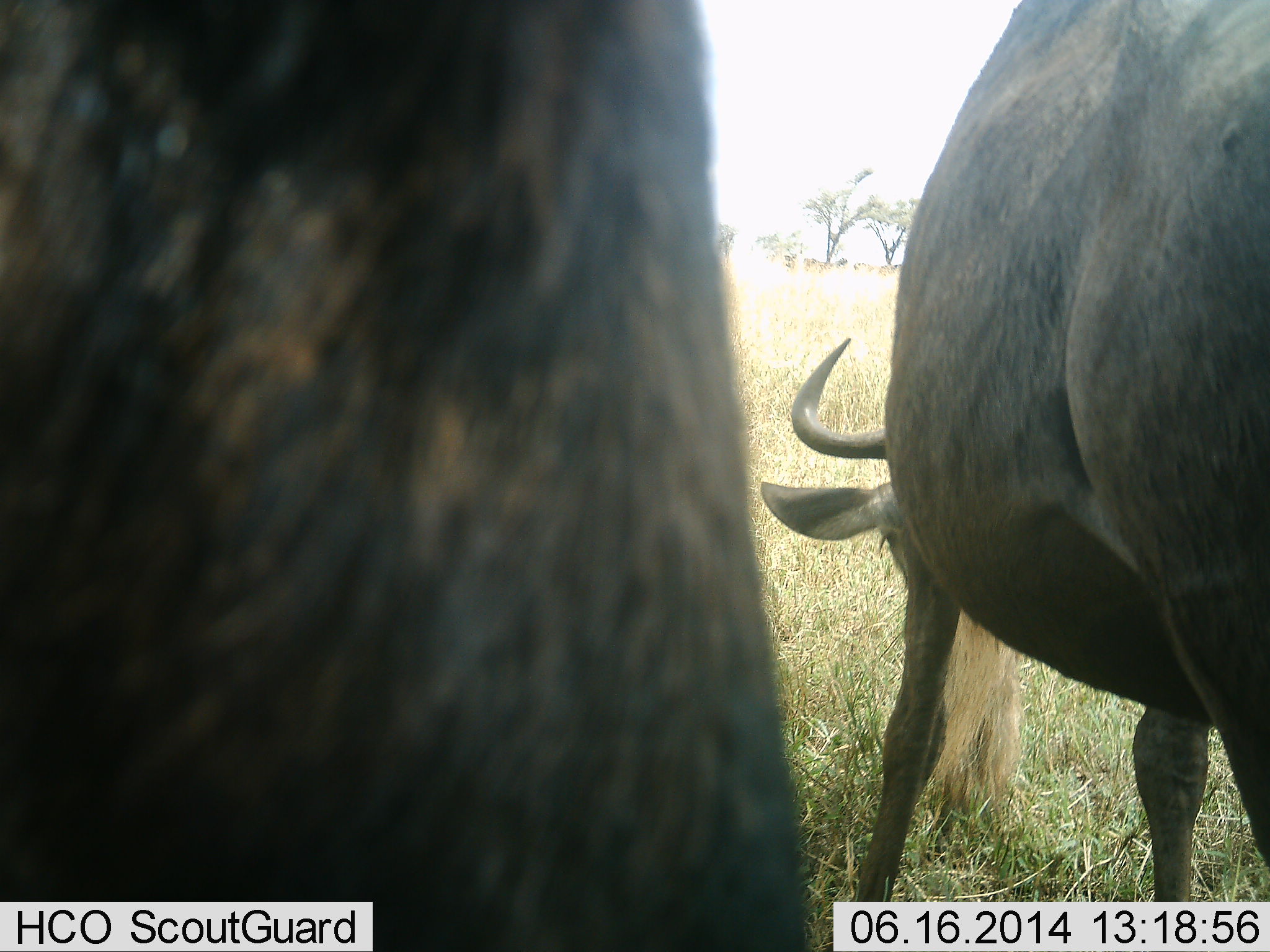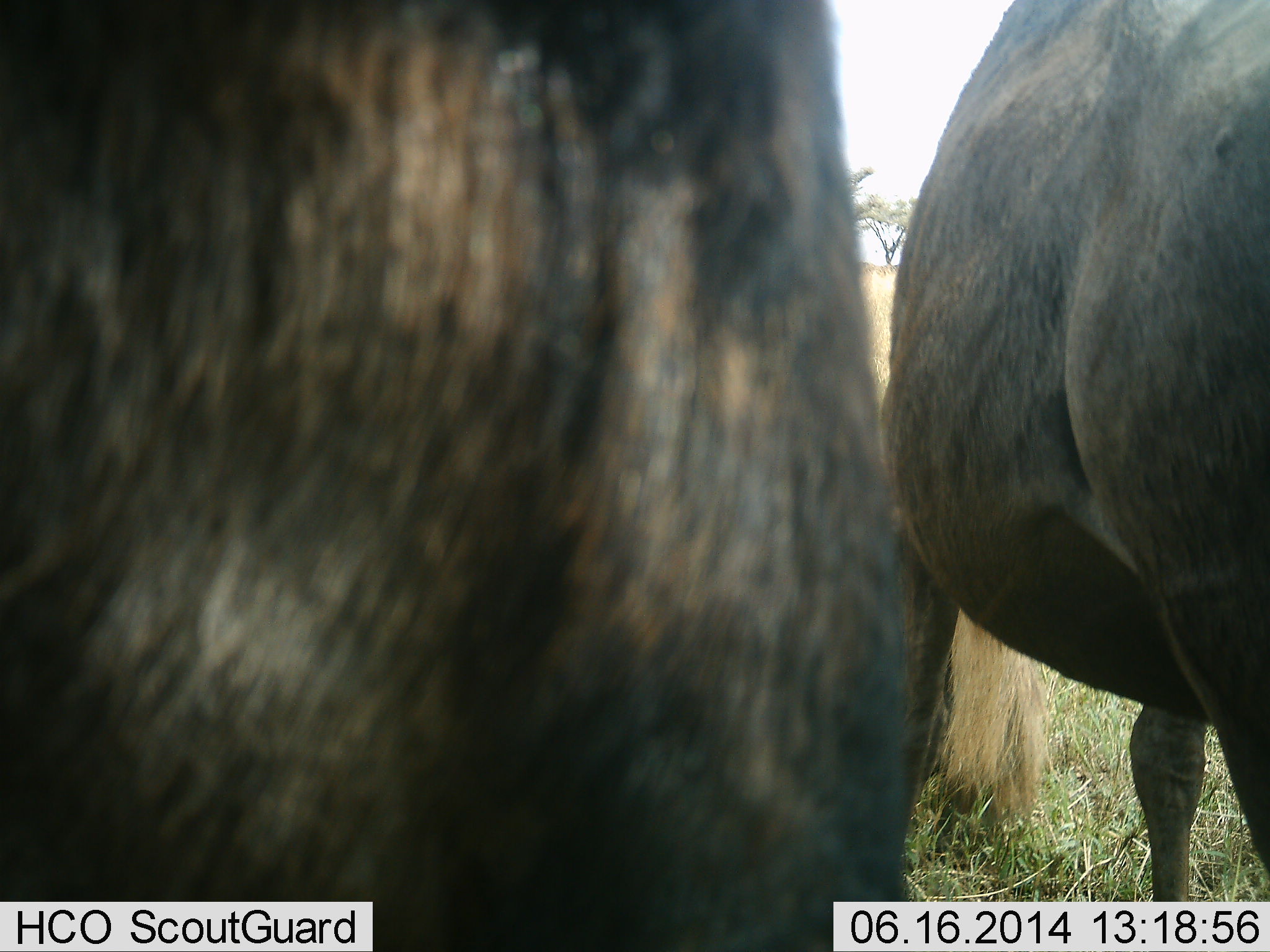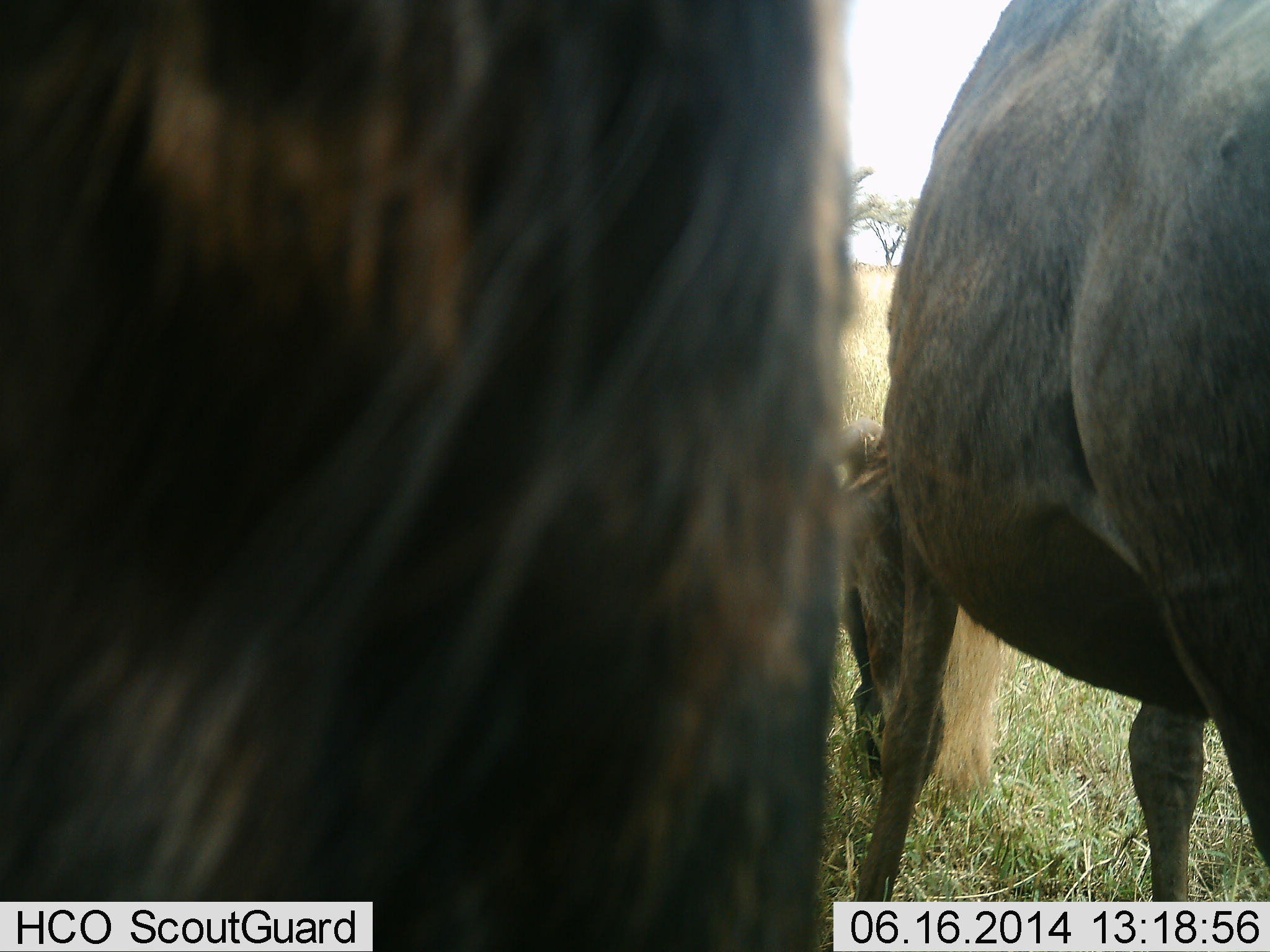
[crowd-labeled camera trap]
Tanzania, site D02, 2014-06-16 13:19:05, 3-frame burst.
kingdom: Animalia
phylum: Chordata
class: Mammalia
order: Artiodactyla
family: Bovidae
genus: Connochaetes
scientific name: Connochaetes taurinus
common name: blue wildebeest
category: wildebeest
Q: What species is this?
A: Wildebeest (blue wildebeest) (Connochaetes taurinus).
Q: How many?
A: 2.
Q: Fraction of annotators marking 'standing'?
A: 60%.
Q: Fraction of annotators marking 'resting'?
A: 0%.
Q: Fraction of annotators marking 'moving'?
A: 0%.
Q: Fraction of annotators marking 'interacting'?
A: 0%.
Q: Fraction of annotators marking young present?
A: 0%.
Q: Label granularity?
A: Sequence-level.